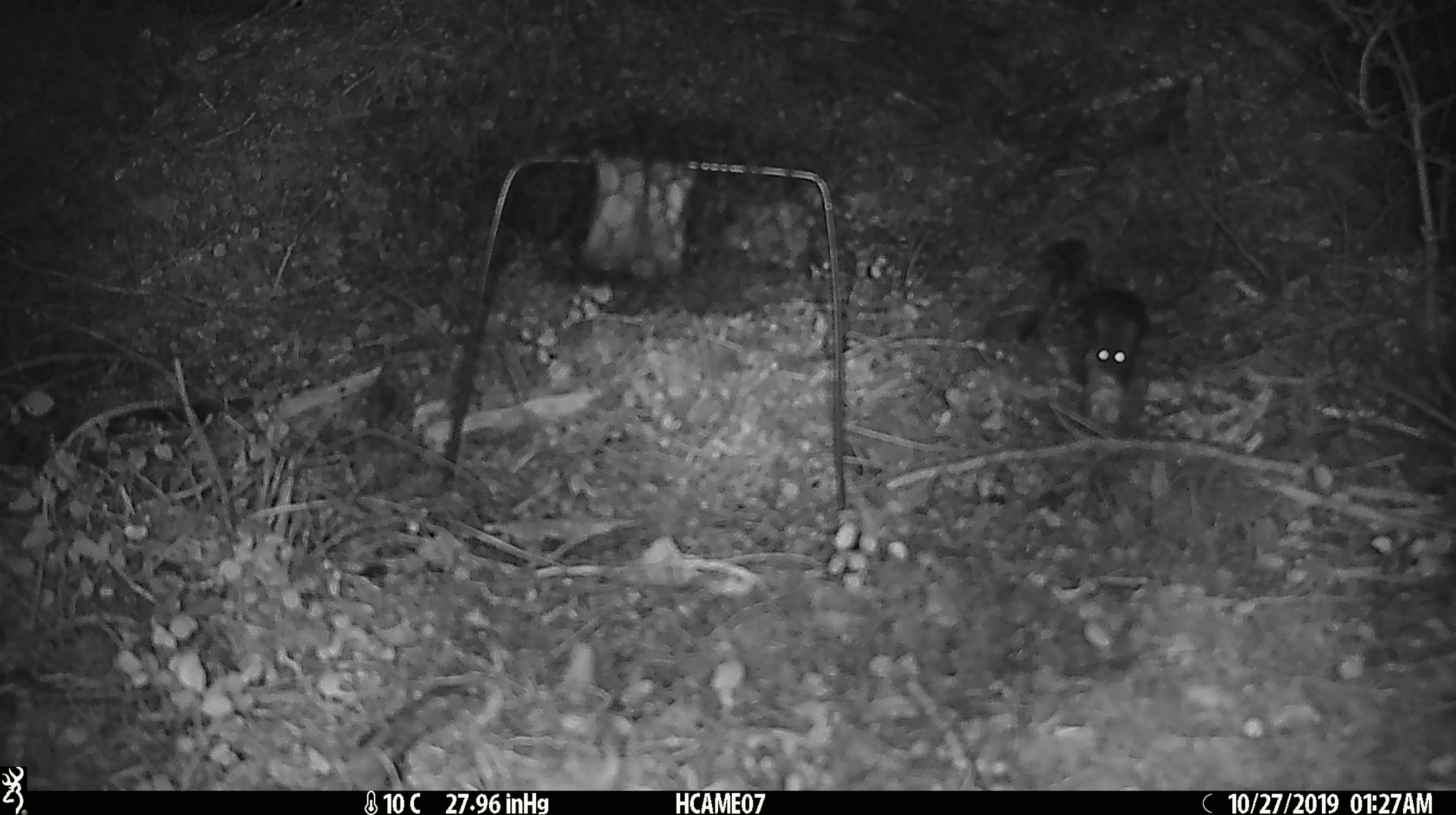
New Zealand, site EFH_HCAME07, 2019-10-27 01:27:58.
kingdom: Animalia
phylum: Chordata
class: Mammalia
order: Rodentia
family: Muridae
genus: Mus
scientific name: Mus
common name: mouse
Mouse (Mus).